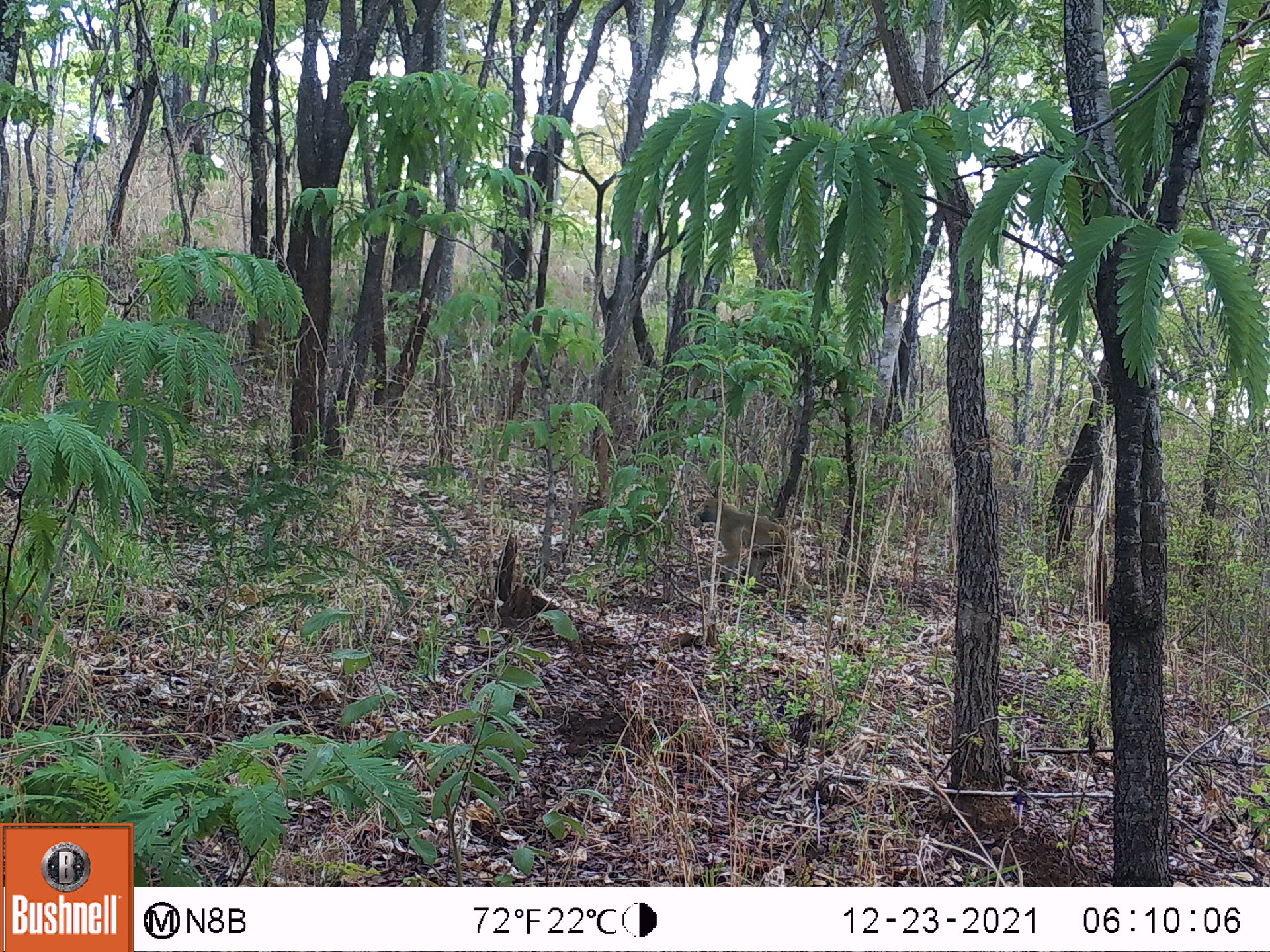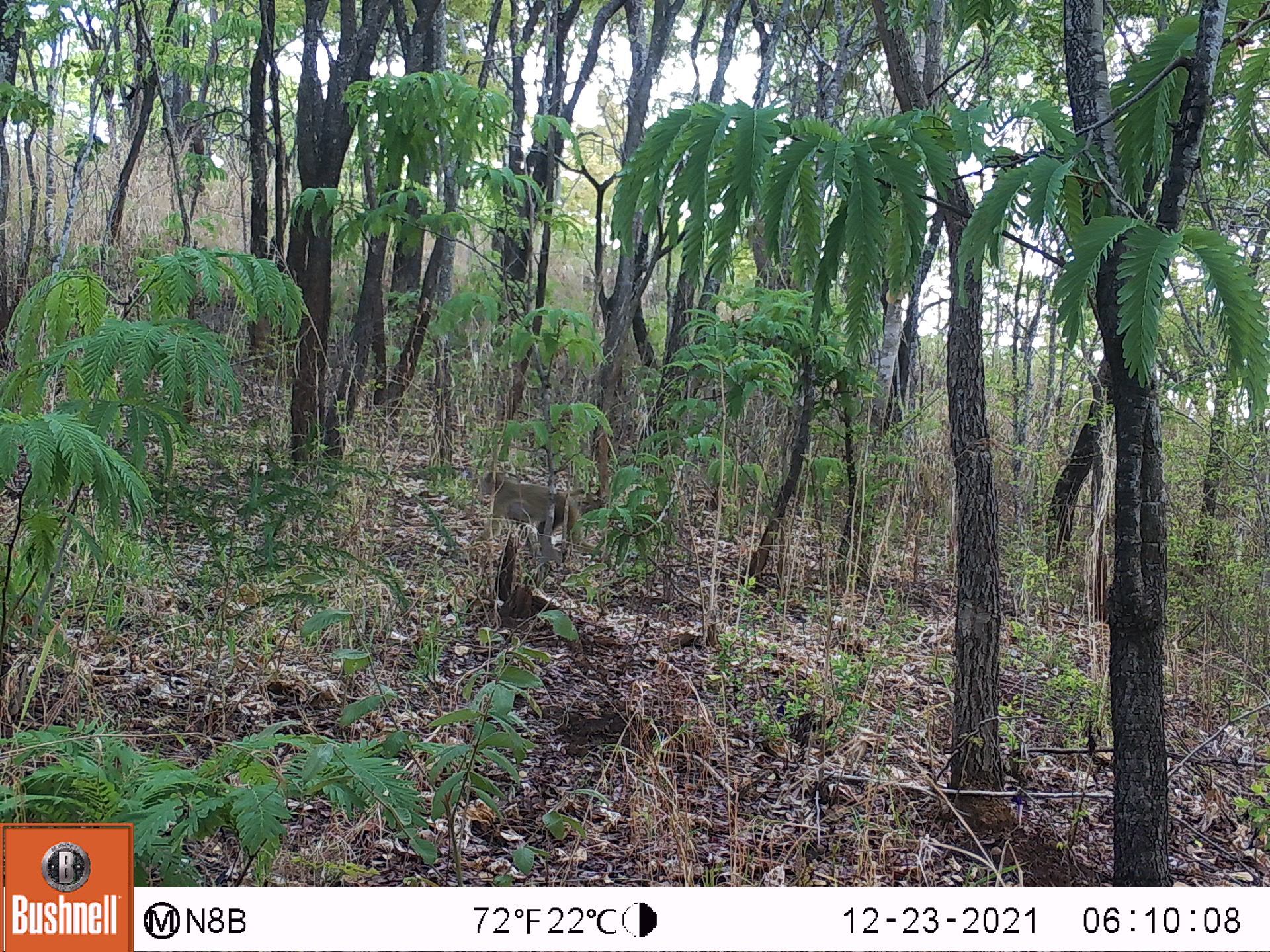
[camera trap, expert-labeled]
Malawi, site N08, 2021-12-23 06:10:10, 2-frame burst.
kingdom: Animalia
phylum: Chordata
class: Mammalia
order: Primates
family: Cercopithecidae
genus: Papio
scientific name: Papio cynocephalus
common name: yellow baboon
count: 1